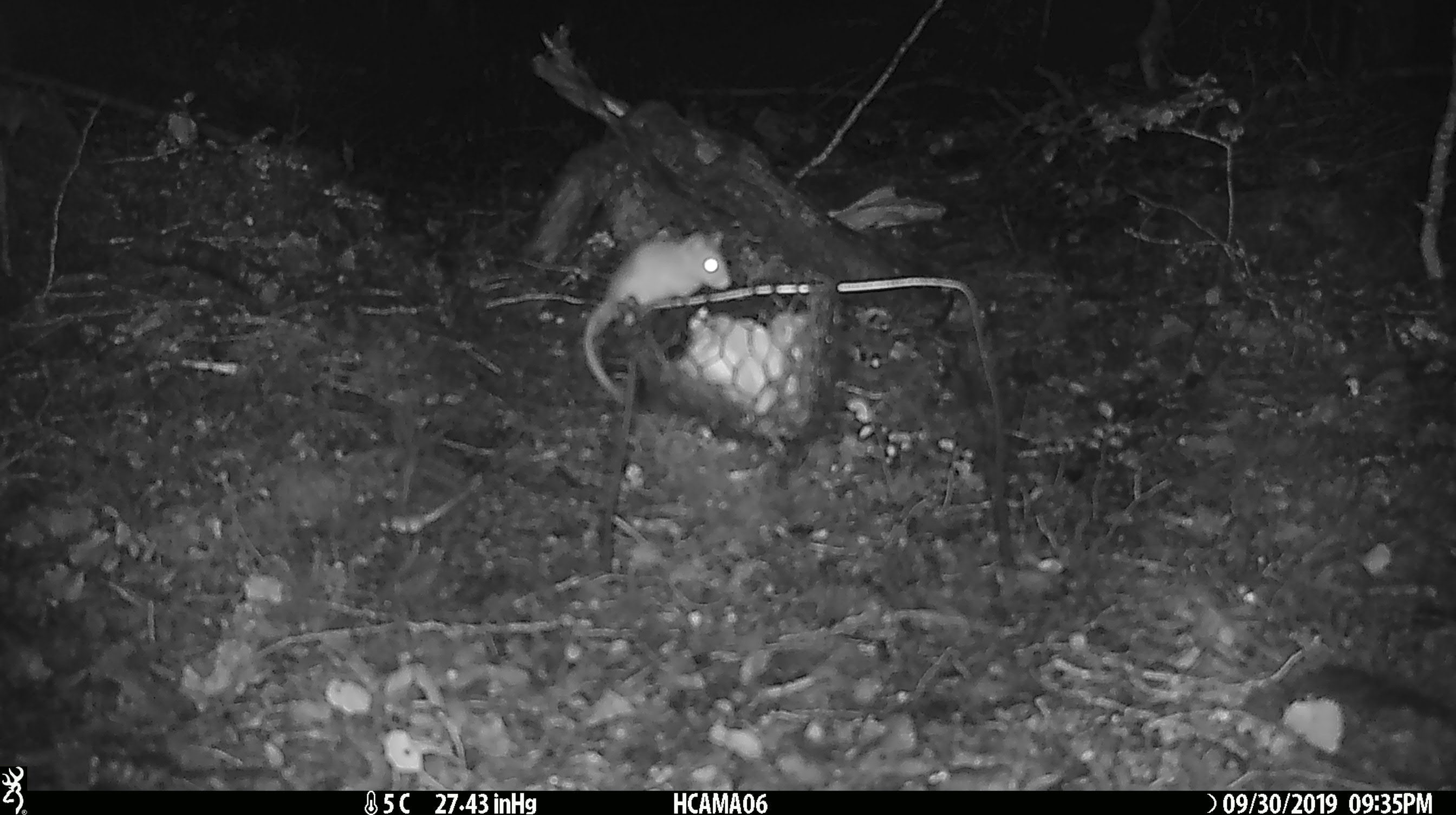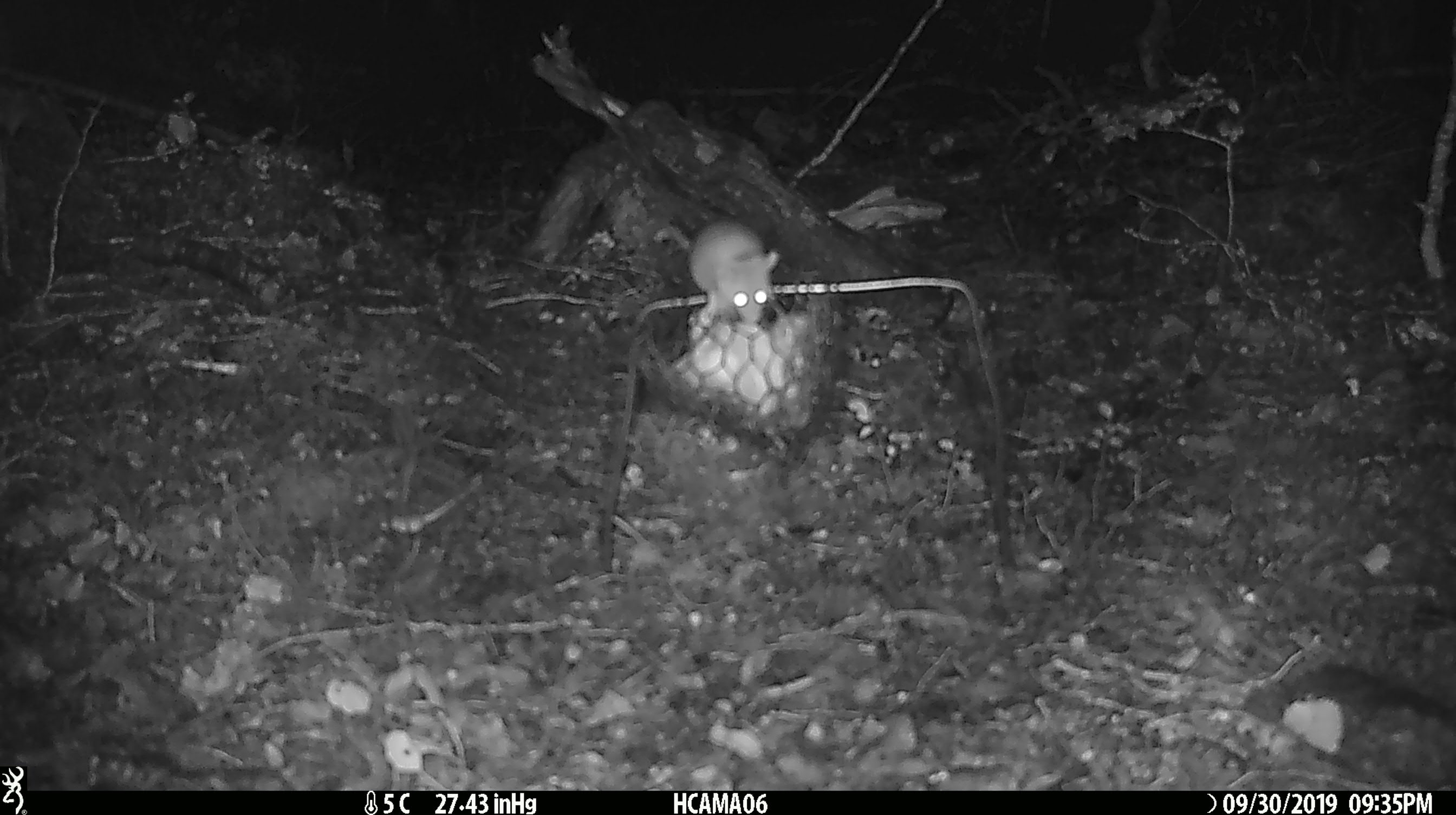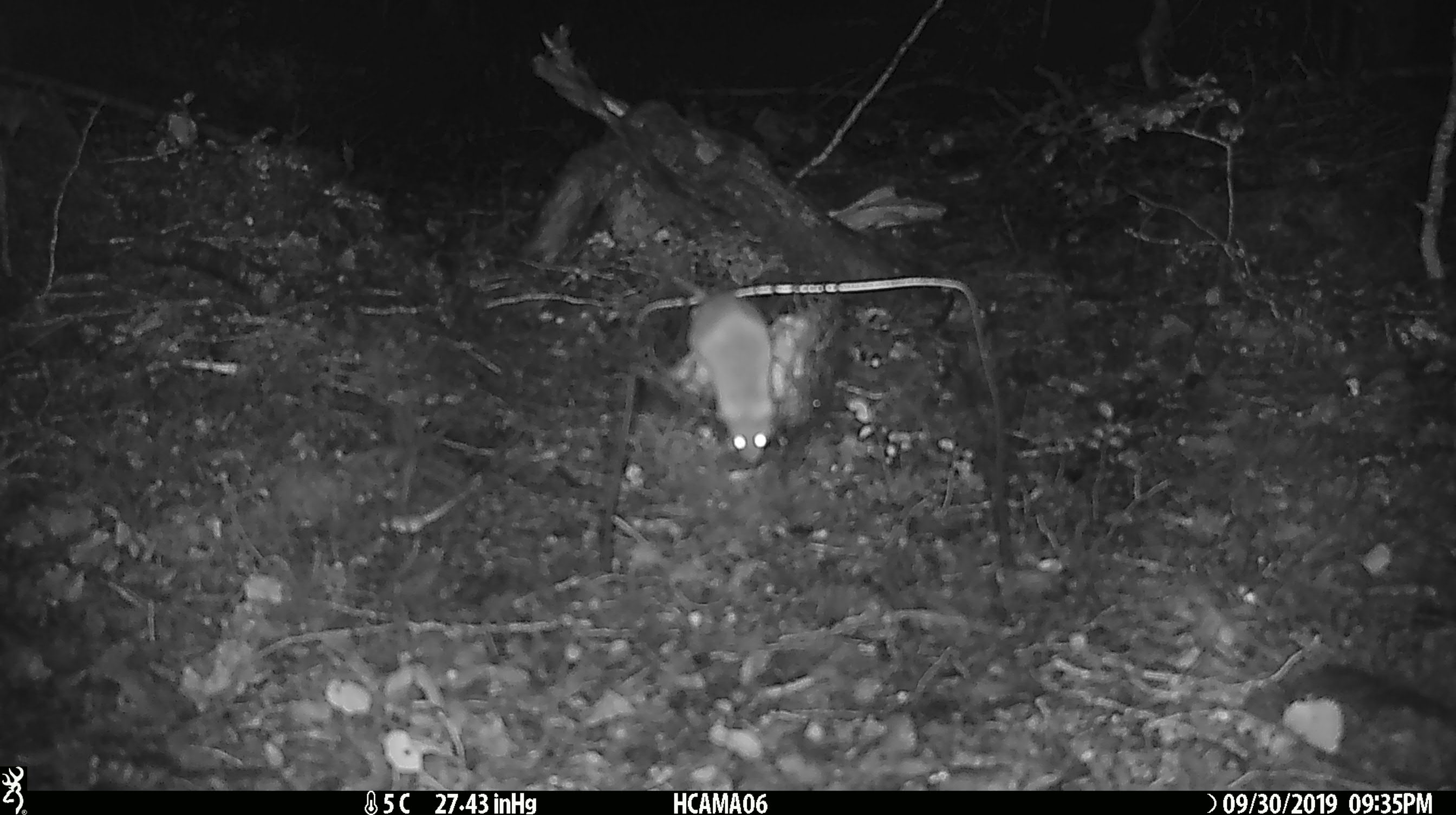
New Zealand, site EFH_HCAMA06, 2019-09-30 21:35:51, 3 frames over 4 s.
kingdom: Animalia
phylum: Chordata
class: Mammalia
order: Rodentia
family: Muridae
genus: Mus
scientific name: Mus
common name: mouse